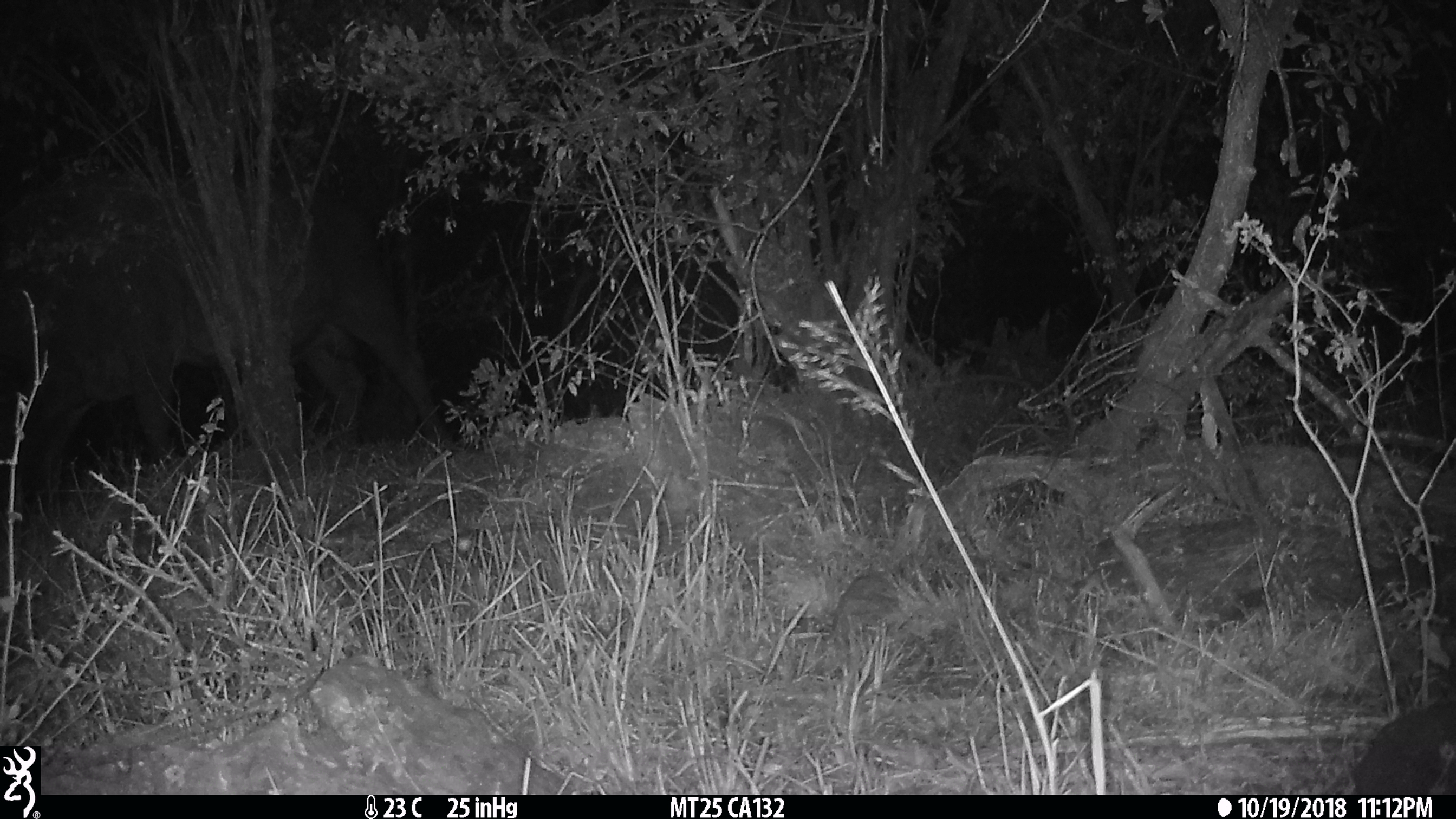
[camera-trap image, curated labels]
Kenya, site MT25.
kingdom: Animalia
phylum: Chordata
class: Mammalia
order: Artiodactyla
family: Bovidae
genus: Syncerus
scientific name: Syncerus caffer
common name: buffalo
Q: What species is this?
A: Buffalo (Syncerus caffer).